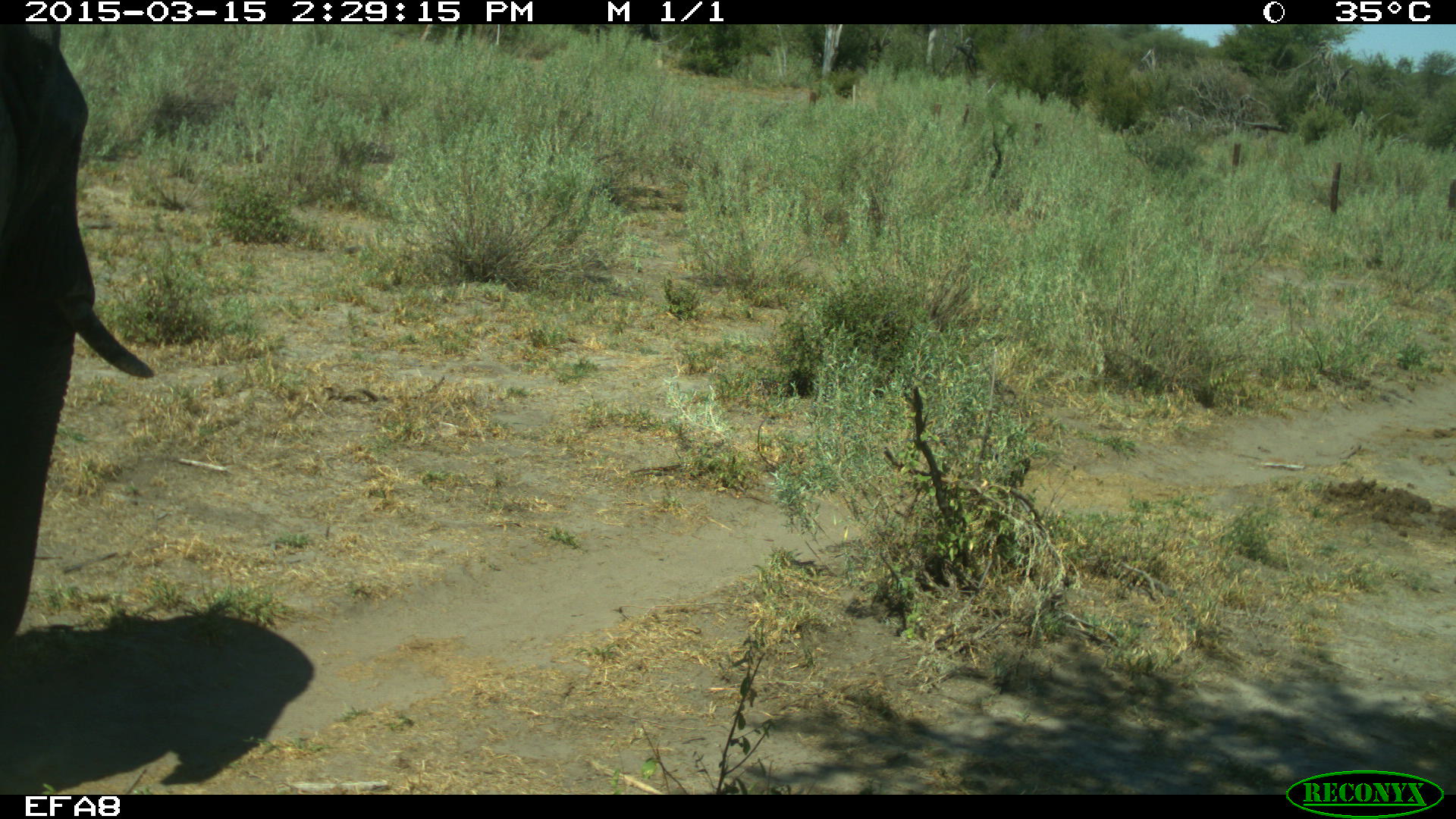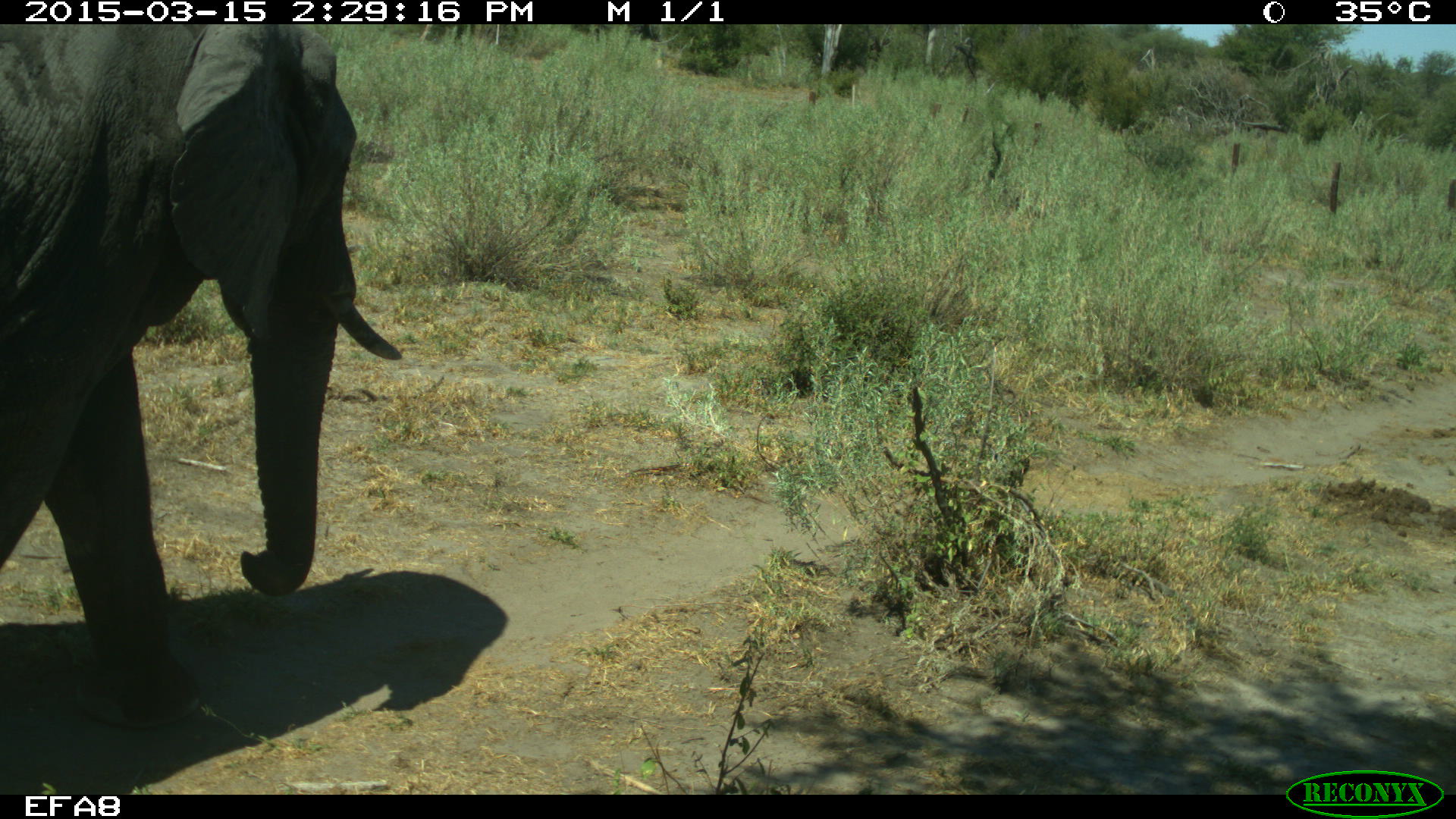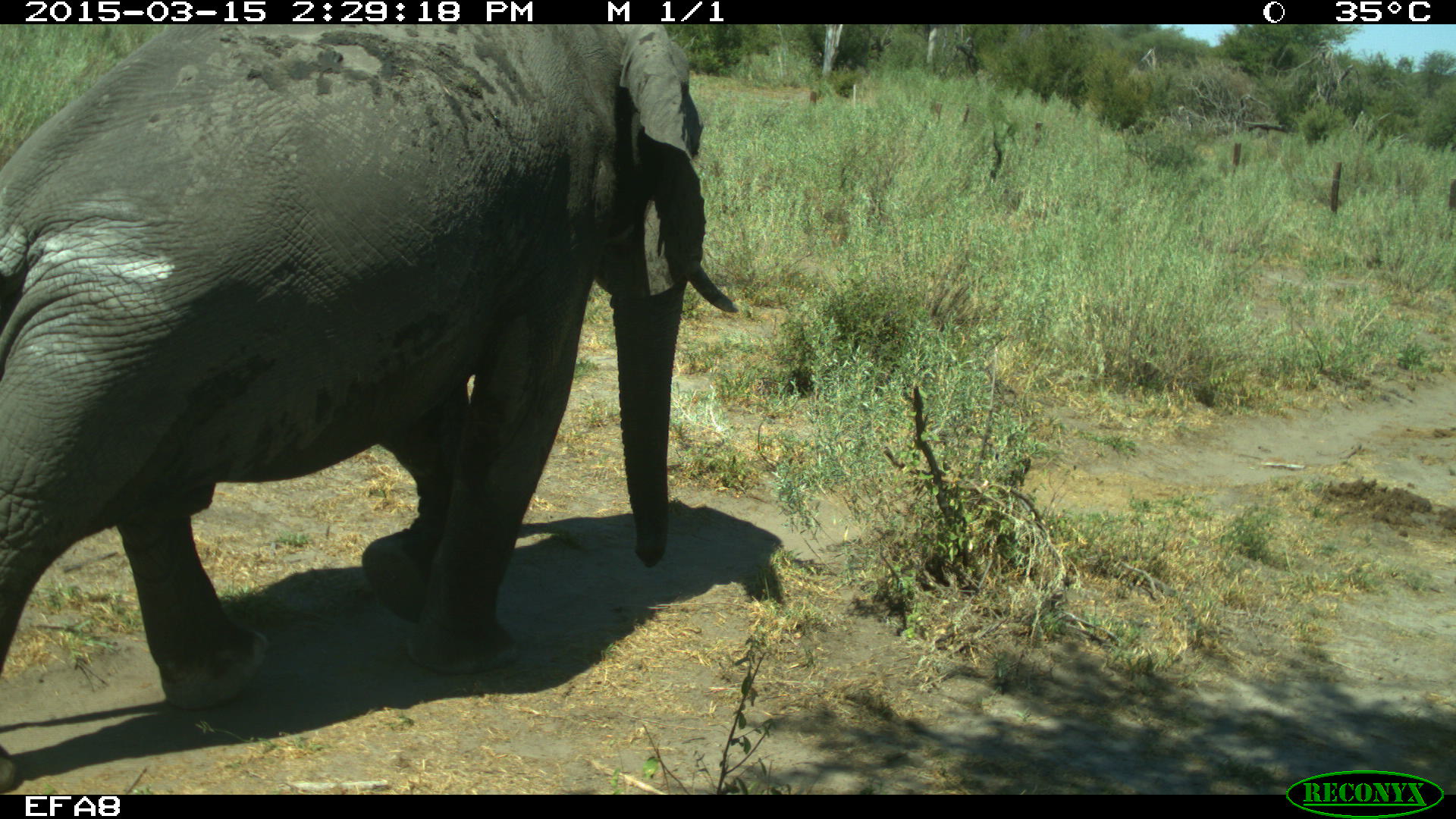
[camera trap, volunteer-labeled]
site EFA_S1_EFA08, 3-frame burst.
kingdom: Animalia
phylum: Chordata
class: Mammalia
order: Proboscidea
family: Elephantidae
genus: Loxodonta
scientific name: Loxodonta africana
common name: african bush elephant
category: elephant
Elephant (african bush elephant) (Loxodonta africana), count 1. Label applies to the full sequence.